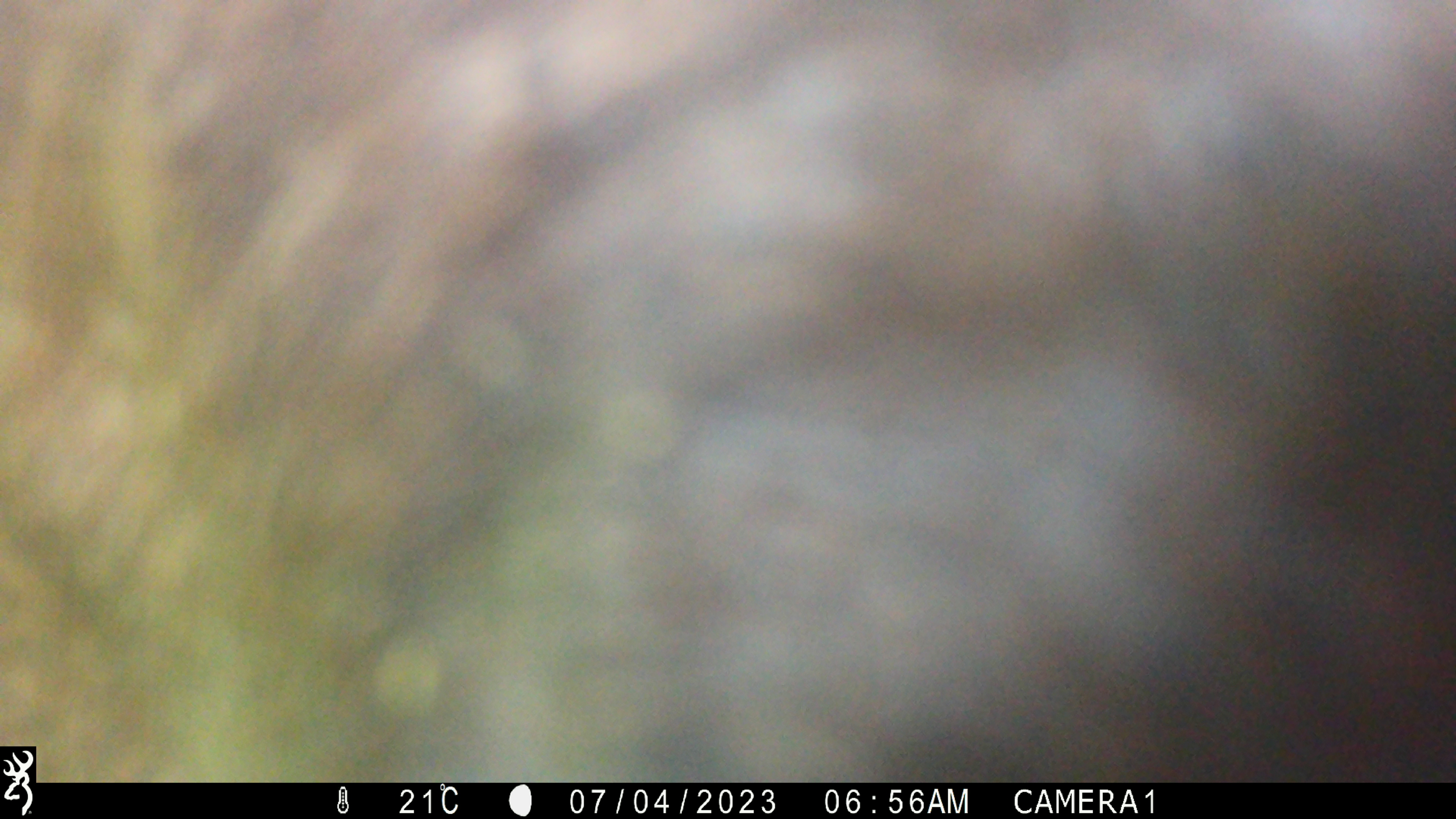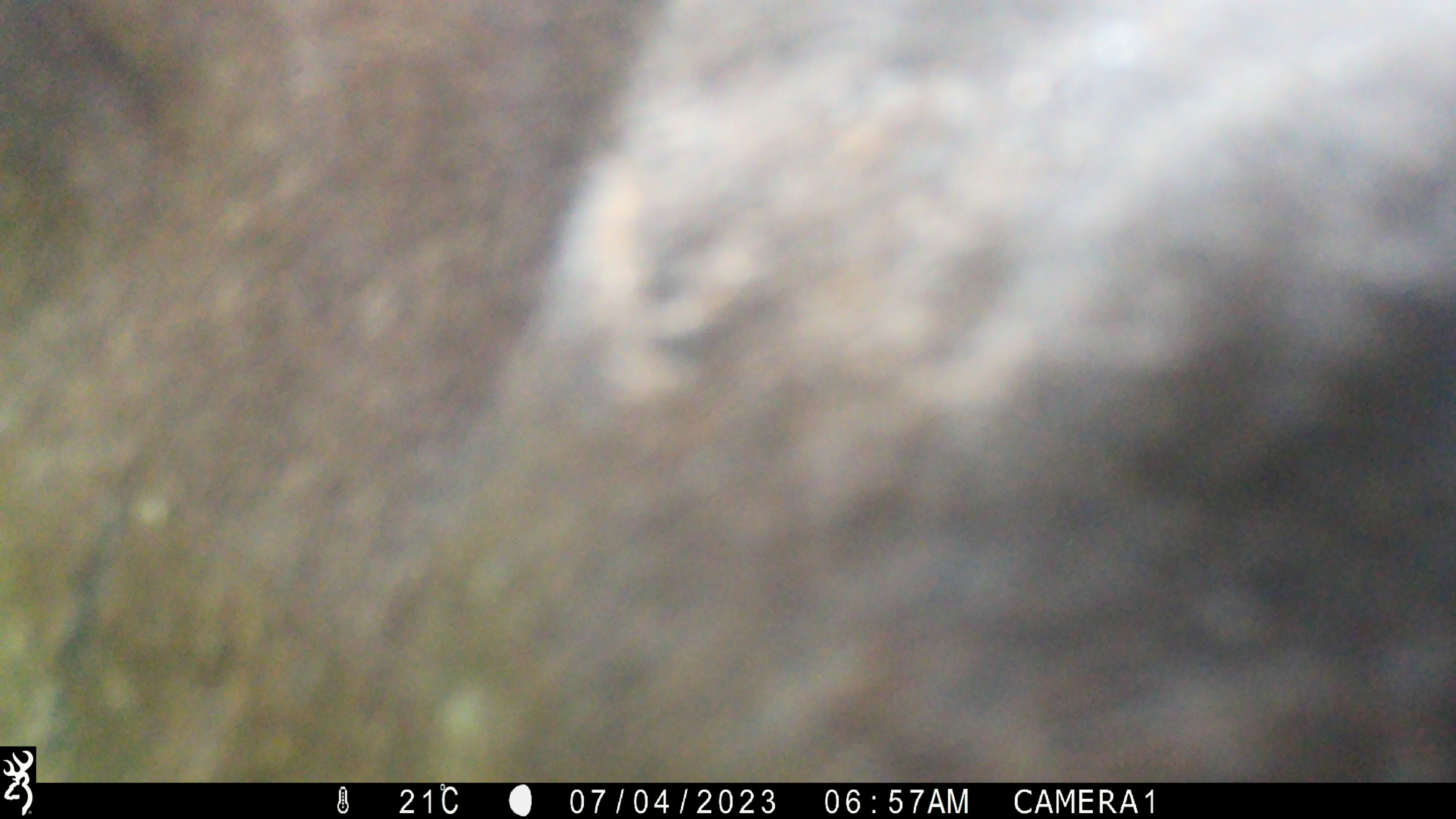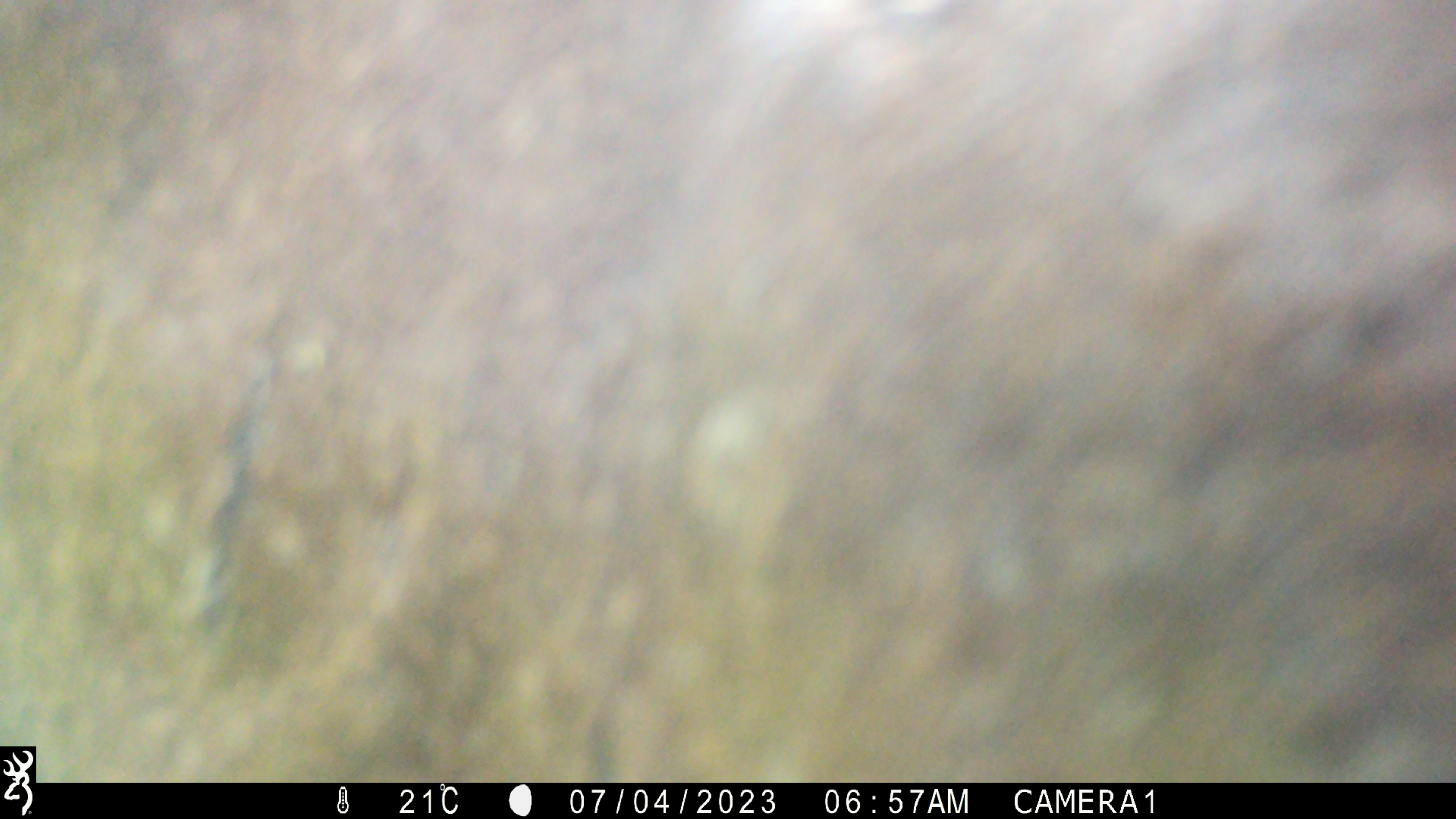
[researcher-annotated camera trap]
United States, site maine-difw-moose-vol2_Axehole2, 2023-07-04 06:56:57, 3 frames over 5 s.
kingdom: Animalia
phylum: Chordata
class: Mammalia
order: Artiodactyla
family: Cervidae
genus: Alces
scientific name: Alces alces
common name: moose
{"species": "moose (Alces alces)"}